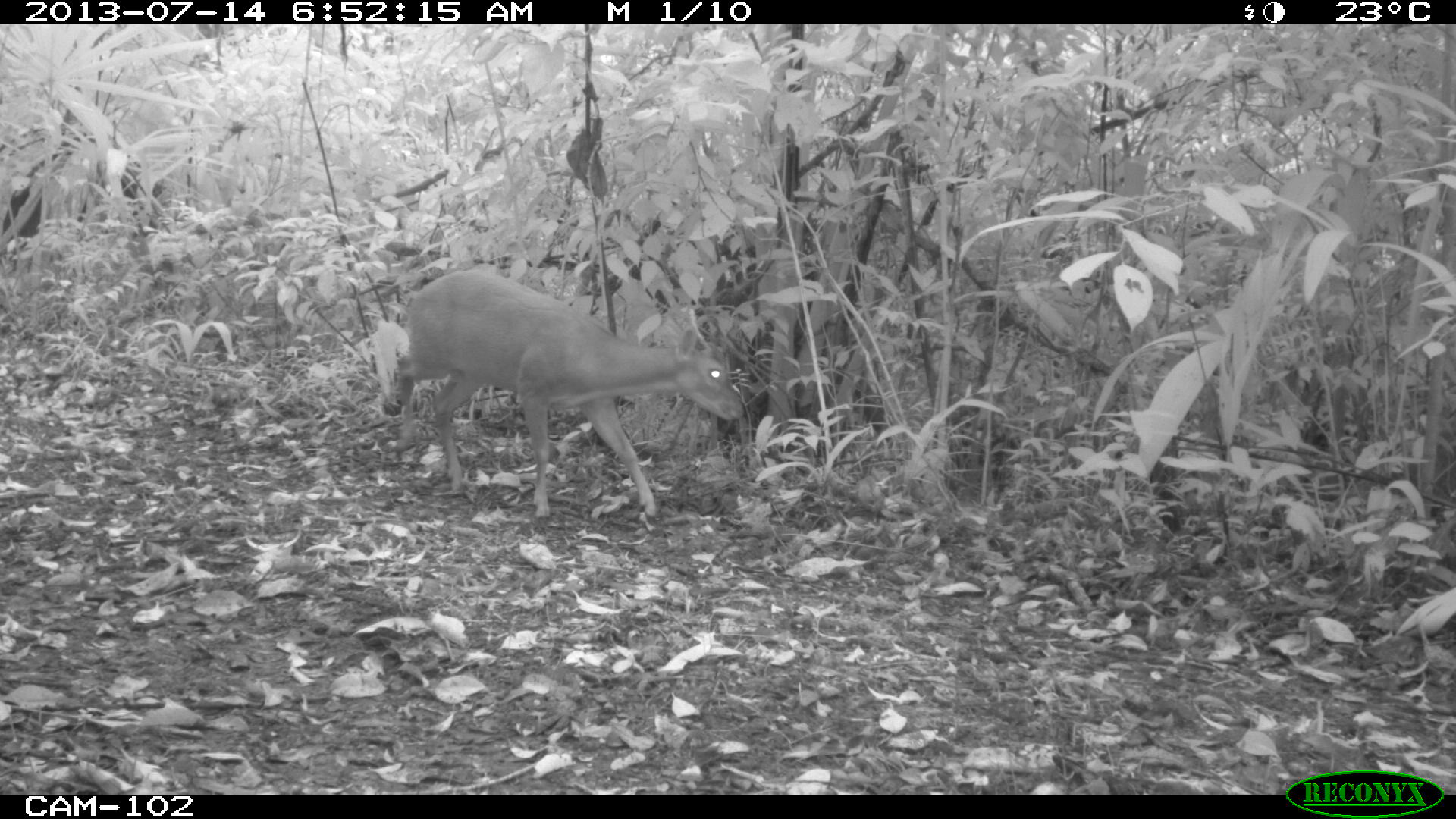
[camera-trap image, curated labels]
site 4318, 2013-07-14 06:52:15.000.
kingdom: Animalia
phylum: Chordata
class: Mammalia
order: Artiodactyla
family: Cervidae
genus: Mazama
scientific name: Mazama temama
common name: central american red brocket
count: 1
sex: male